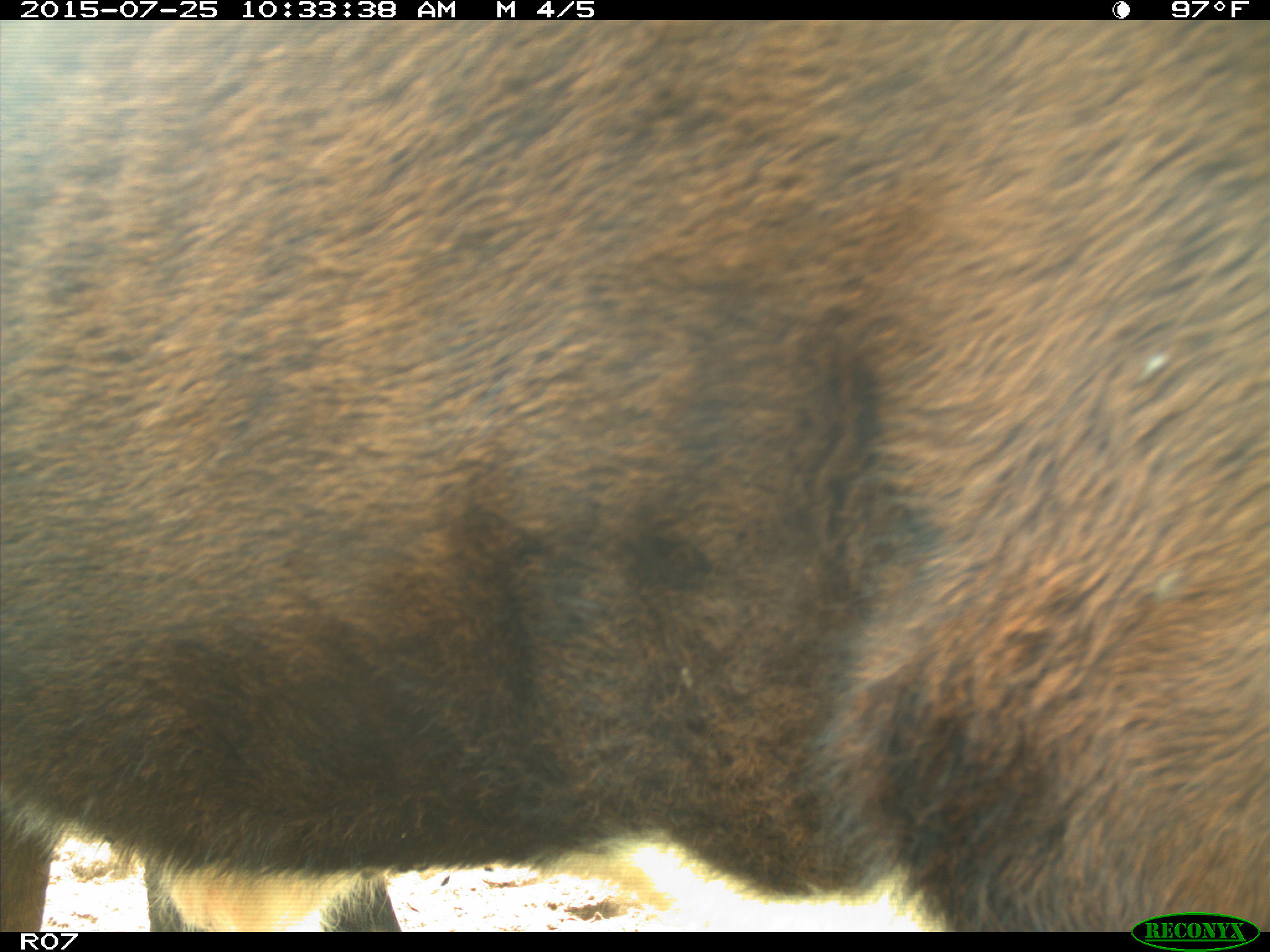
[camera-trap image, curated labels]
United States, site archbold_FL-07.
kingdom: Animalia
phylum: Chordata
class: Mammalia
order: Artiodactyla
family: Bovidae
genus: Bos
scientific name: Bos taurus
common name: domestic cow